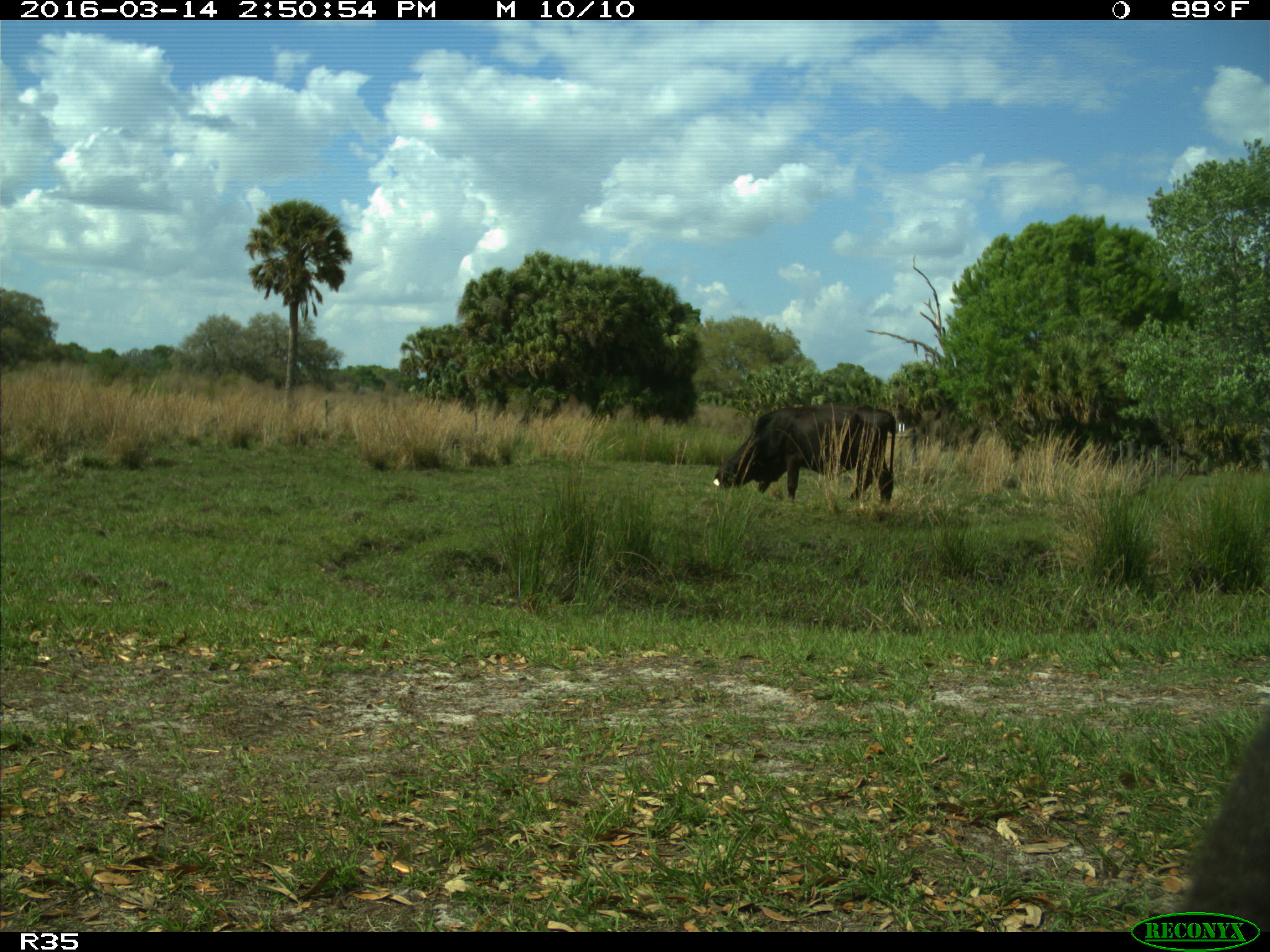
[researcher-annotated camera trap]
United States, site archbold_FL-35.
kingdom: Animalia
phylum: Chordata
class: Mammalia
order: Artiodactyla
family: Bovidae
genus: Bos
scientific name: Bos taurus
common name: domestic cow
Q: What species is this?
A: Bos taurus (domestic cow).